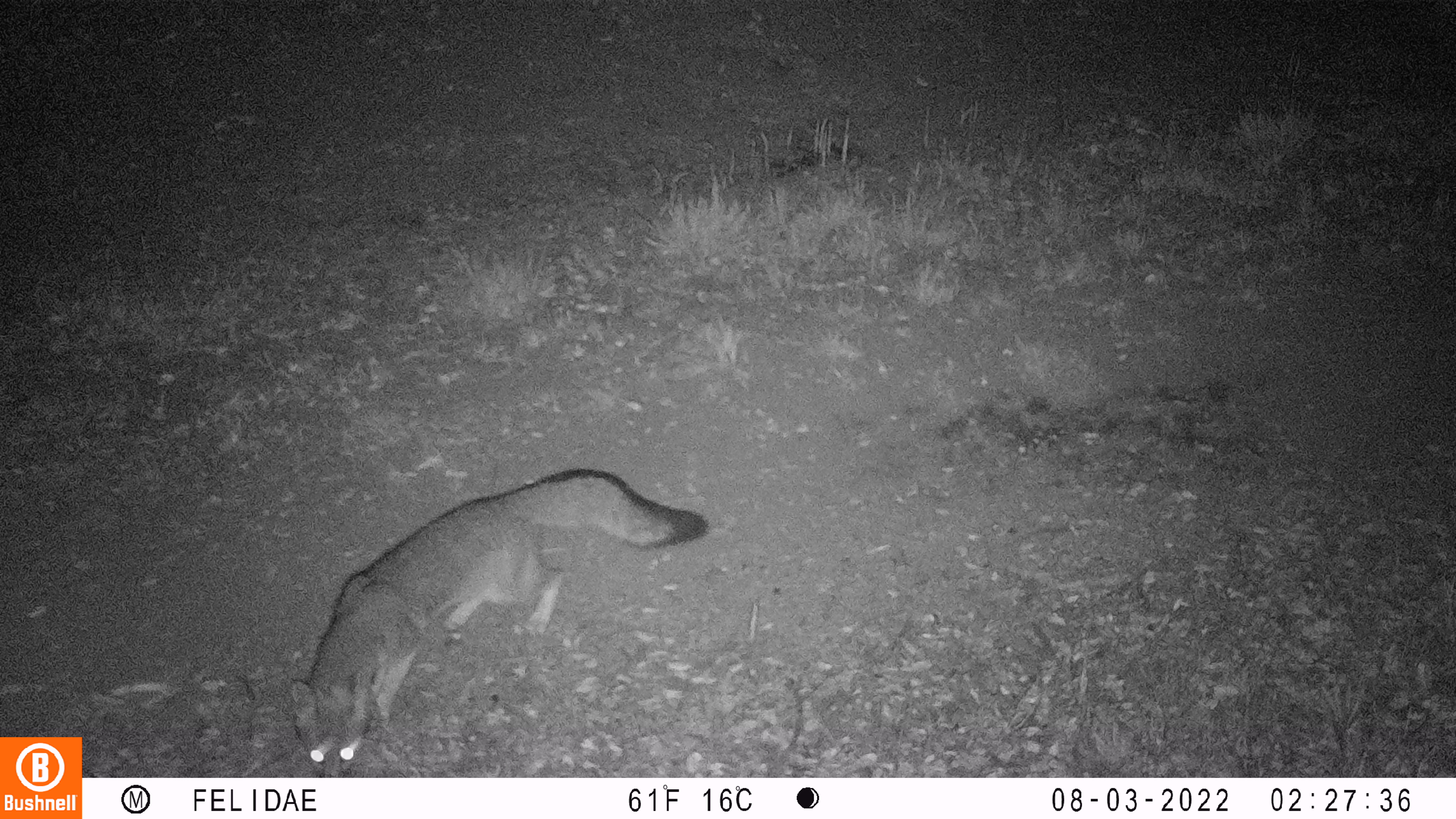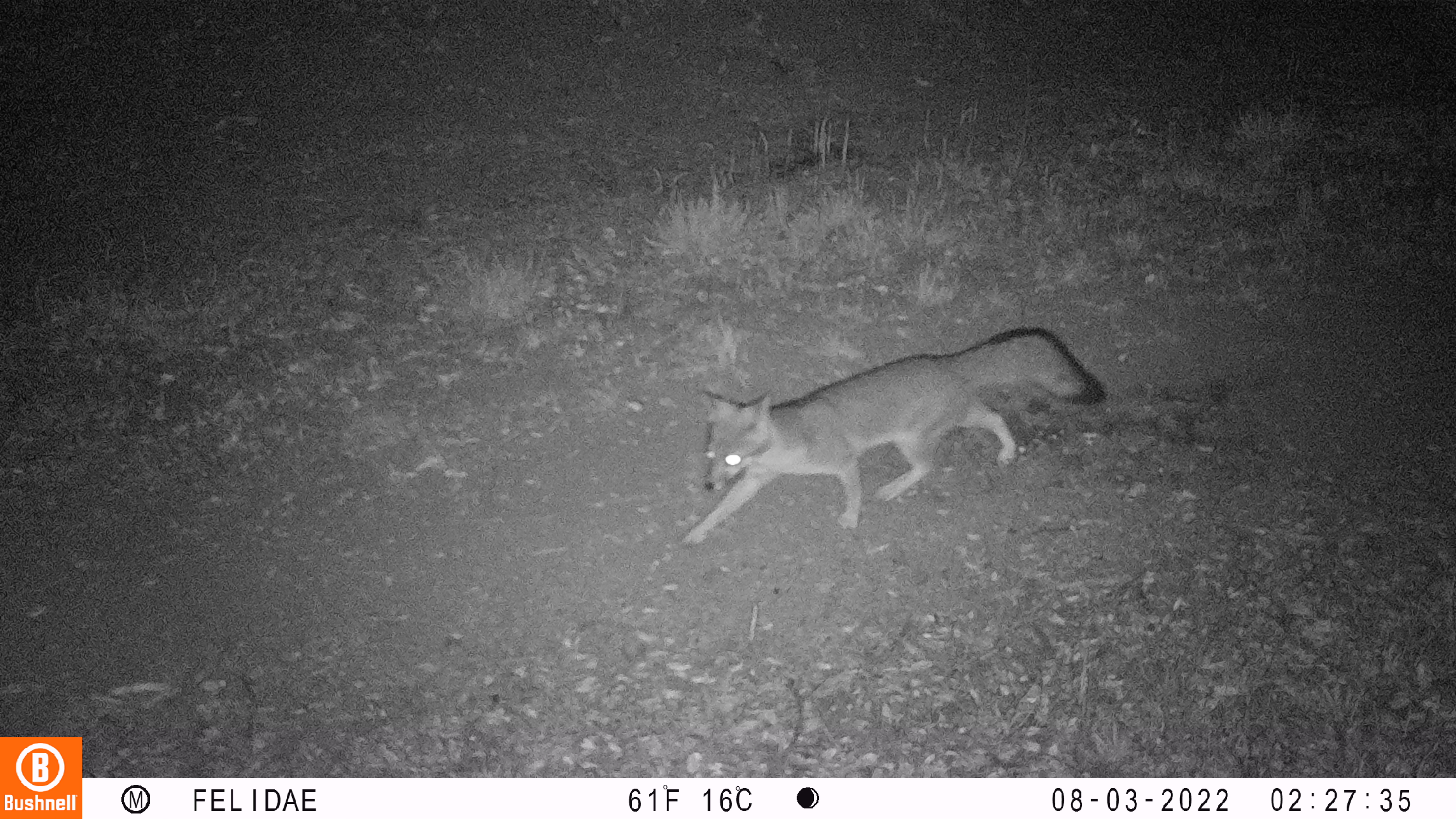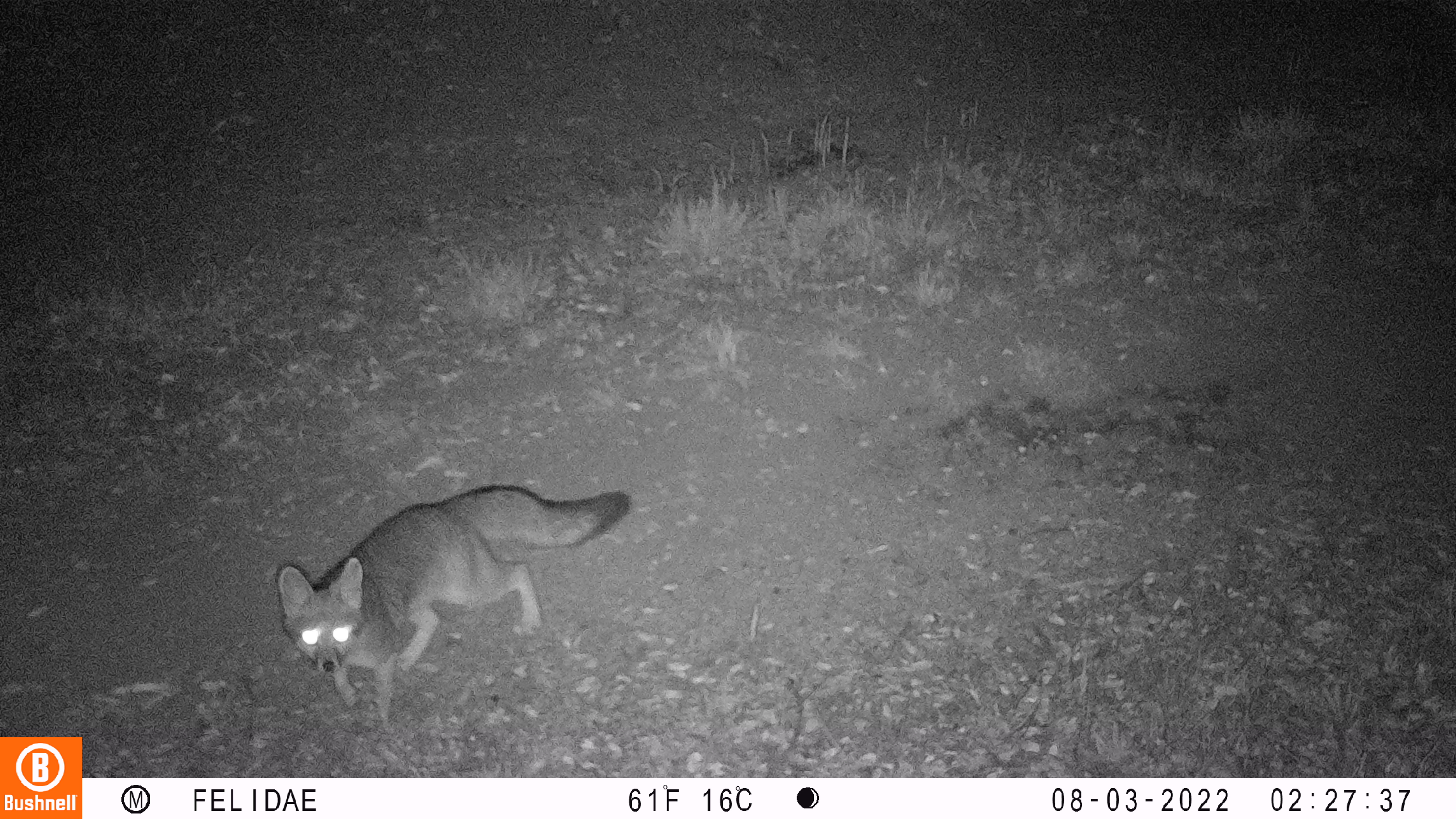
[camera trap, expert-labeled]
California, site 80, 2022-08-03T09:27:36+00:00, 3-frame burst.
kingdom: Animalia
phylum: Chordata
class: Mammalia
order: Carnivora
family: Canidae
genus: Urocyon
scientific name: Urocyon cinereoargenteus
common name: gray fox